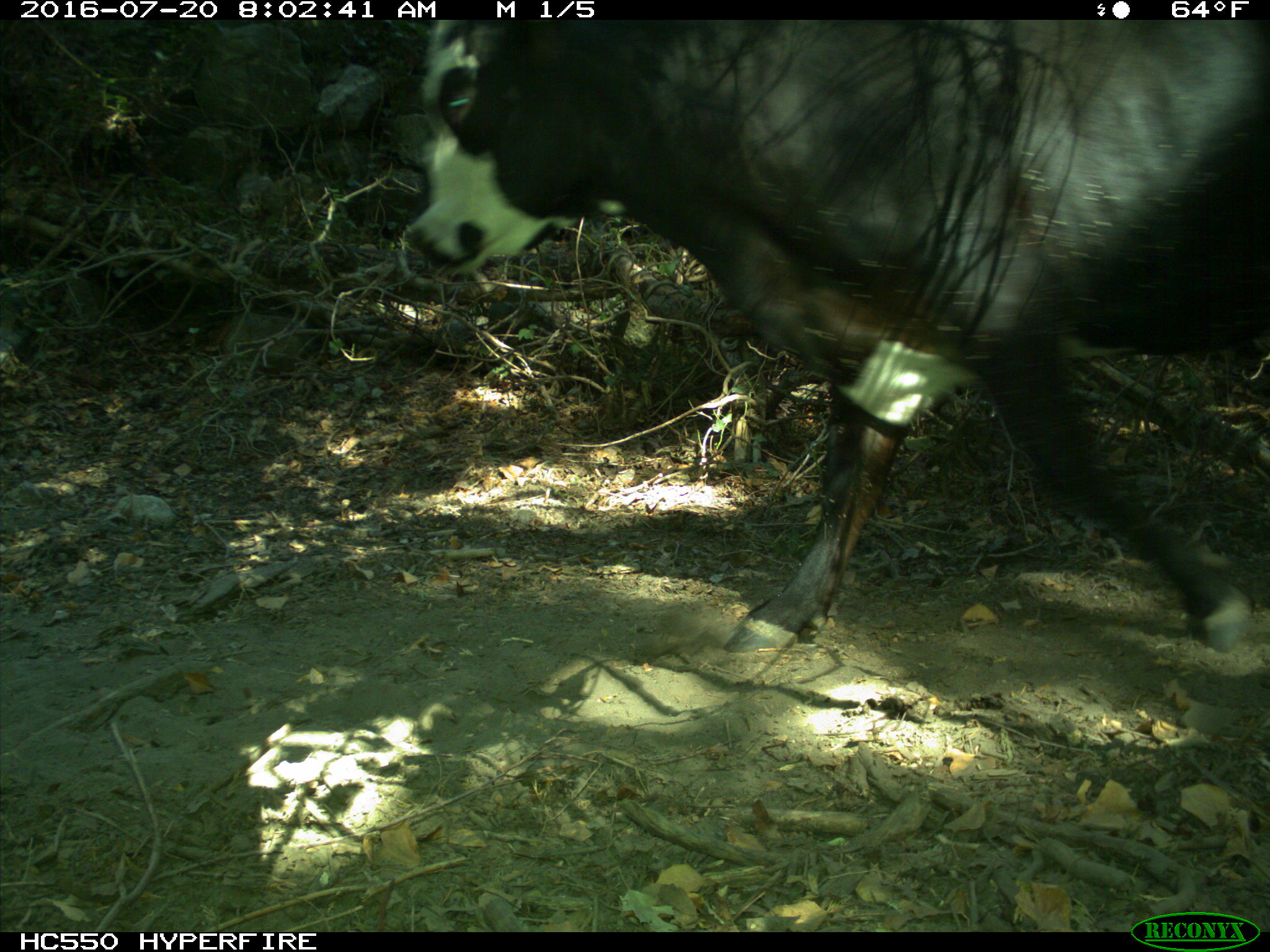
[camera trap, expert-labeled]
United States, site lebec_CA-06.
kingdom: Animalia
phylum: Chordata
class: Mammalia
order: Artiodactyla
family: Bovidae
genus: Bos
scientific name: Bos taurus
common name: domestic cow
Bos taurus (domestic cow).